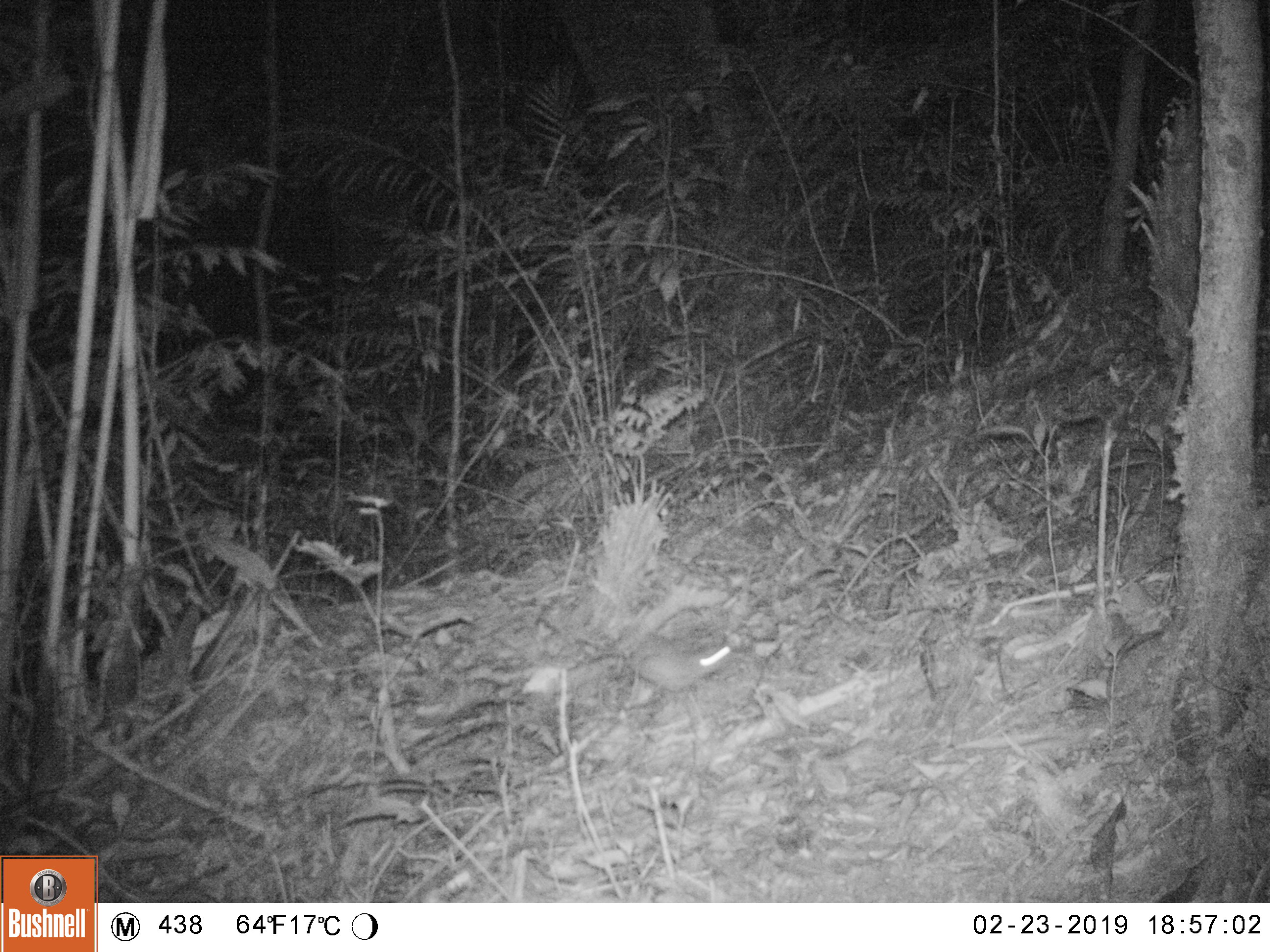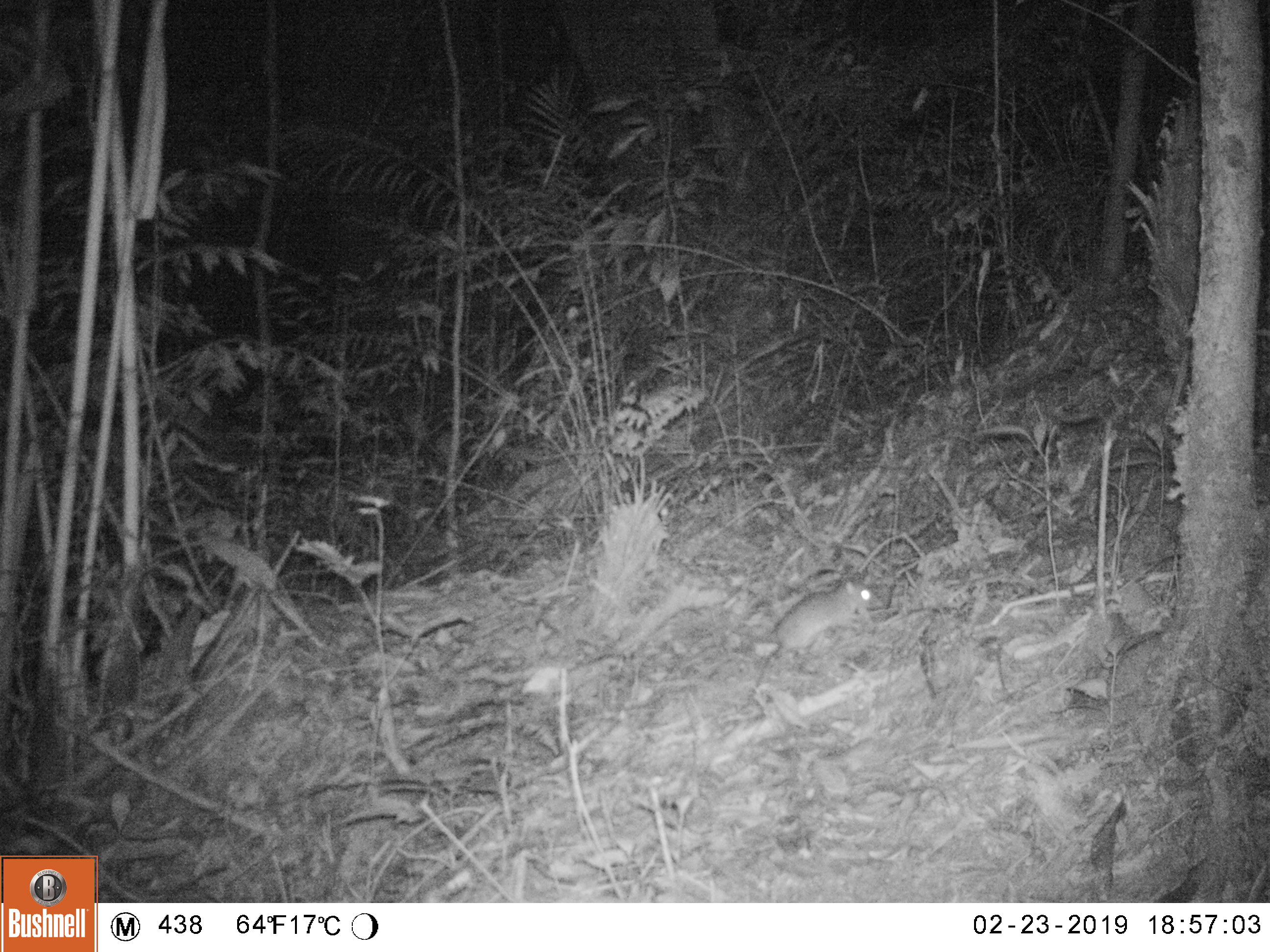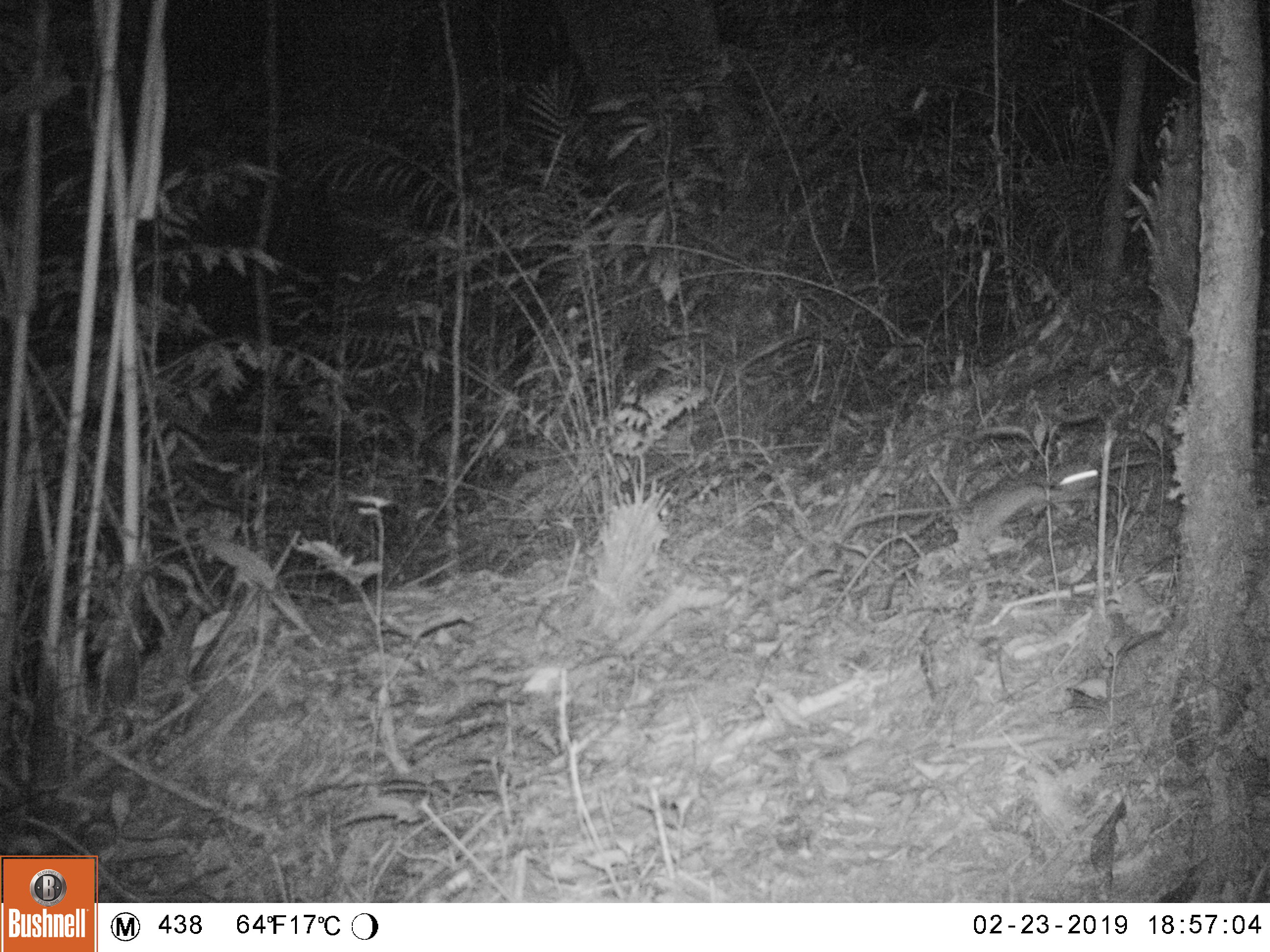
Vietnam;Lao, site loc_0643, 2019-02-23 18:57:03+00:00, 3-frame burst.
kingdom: Animalia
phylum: Chordata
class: Mammalia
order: Rodentia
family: Muridae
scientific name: Muridae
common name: old-world mice and rats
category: unidentified murid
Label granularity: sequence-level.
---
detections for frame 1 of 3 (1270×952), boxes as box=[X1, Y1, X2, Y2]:
unidentified murid: box=[622, 631, 736, 693]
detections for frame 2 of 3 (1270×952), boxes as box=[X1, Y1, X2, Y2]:
unidentified murid: box=[745, 577, 884, 706]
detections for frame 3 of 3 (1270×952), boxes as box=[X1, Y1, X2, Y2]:
unidentified murid: box=[836, 460, 1100, 550]